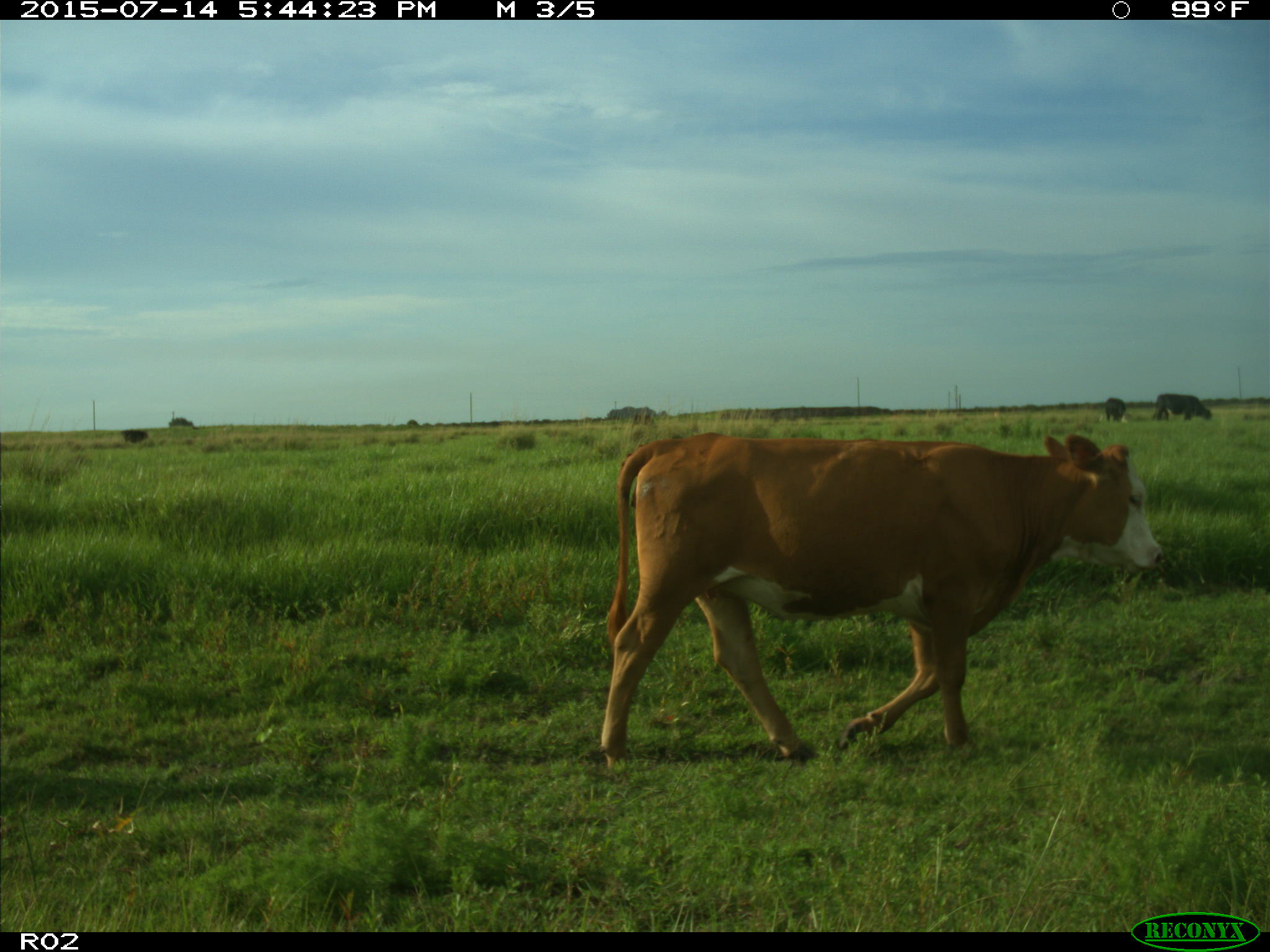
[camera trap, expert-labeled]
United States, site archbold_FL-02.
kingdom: Animalia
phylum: Chordata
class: Mammalia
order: Artiodactyla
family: Bovidae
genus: Bos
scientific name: Bos taurus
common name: domestic cow